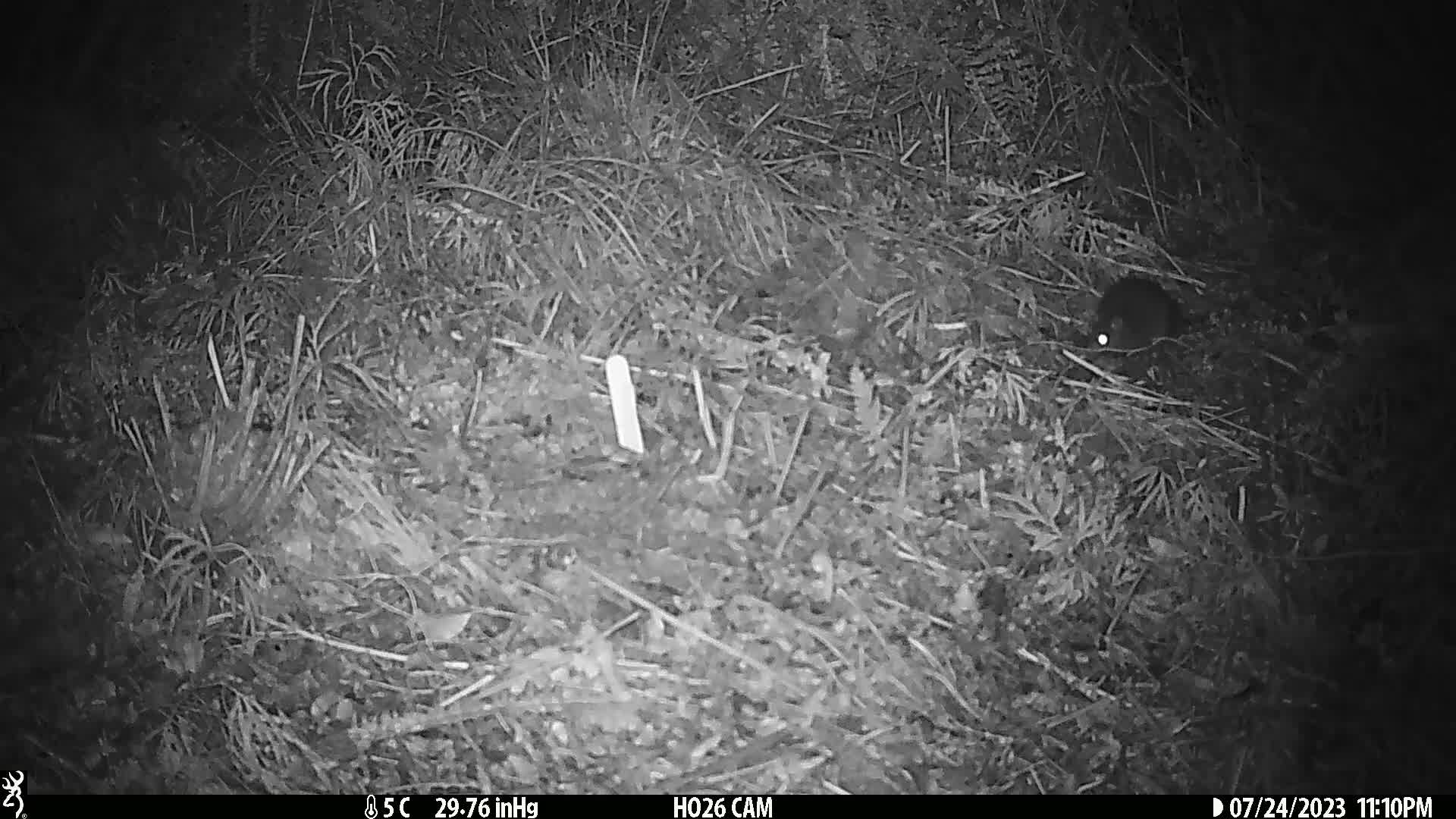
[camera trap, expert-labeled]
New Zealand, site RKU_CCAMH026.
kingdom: Animalia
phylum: Chordata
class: Mammalia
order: Rodentia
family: Muridae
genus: Rattus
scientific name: Rattus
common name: rat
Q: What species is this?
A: Rat (Rattus).